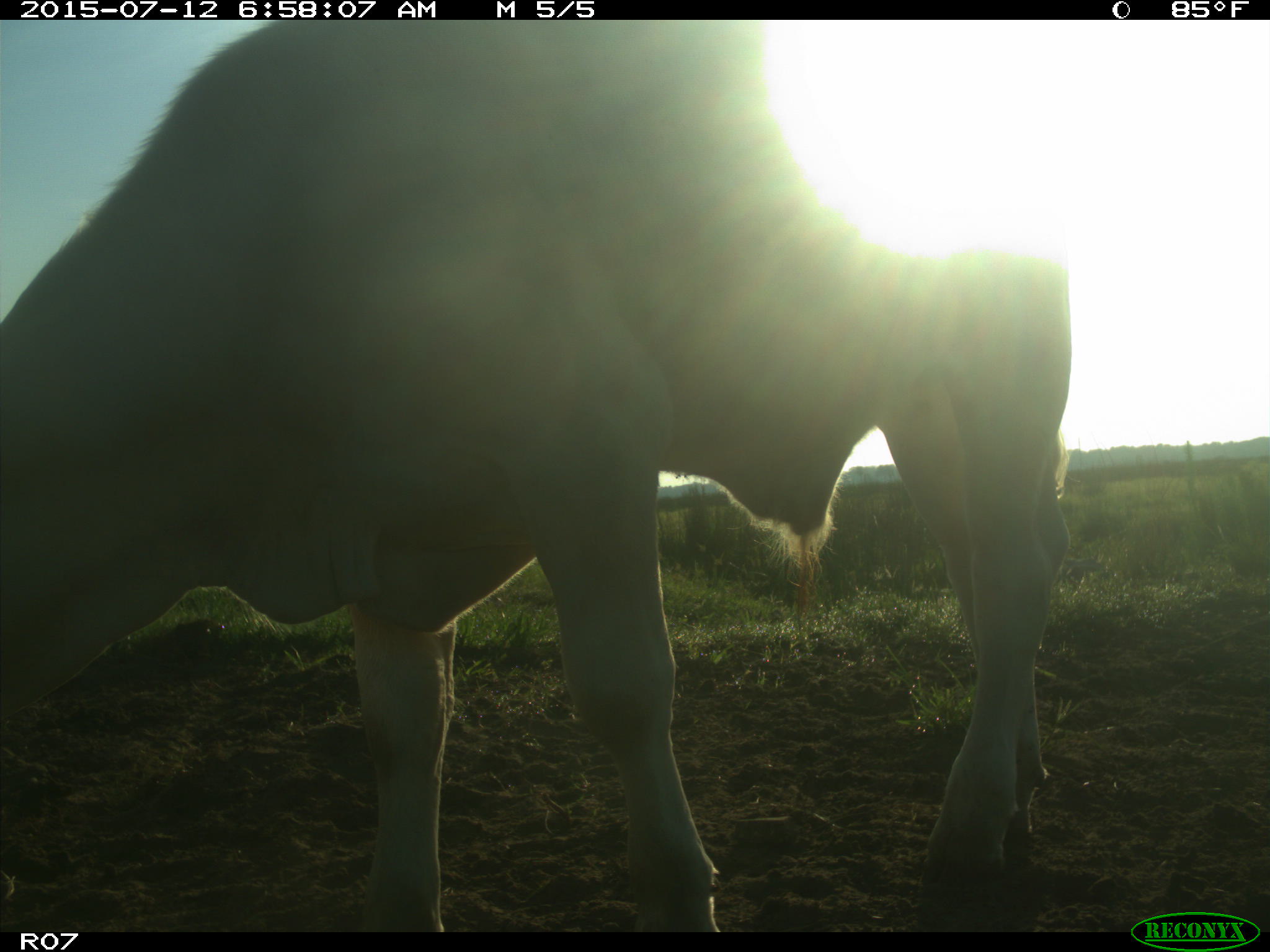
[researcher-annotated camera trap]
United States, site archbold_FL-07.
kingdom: Animalia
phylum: Chordata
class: Mammalia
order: Artiodactyla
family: Bovidae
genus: Bos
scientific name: Bos taurus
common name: domestic cow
Bos taurus (domestic cow).